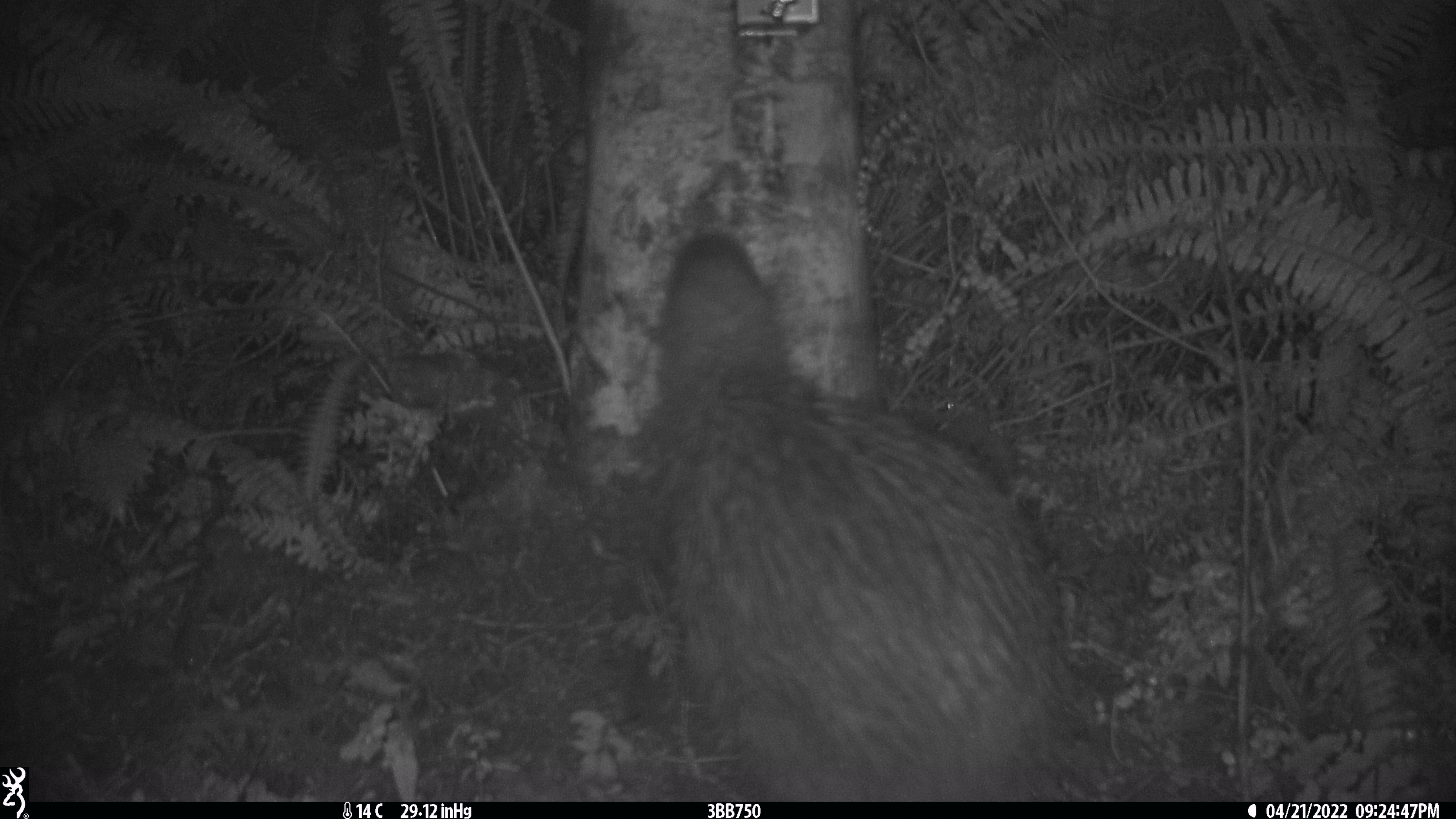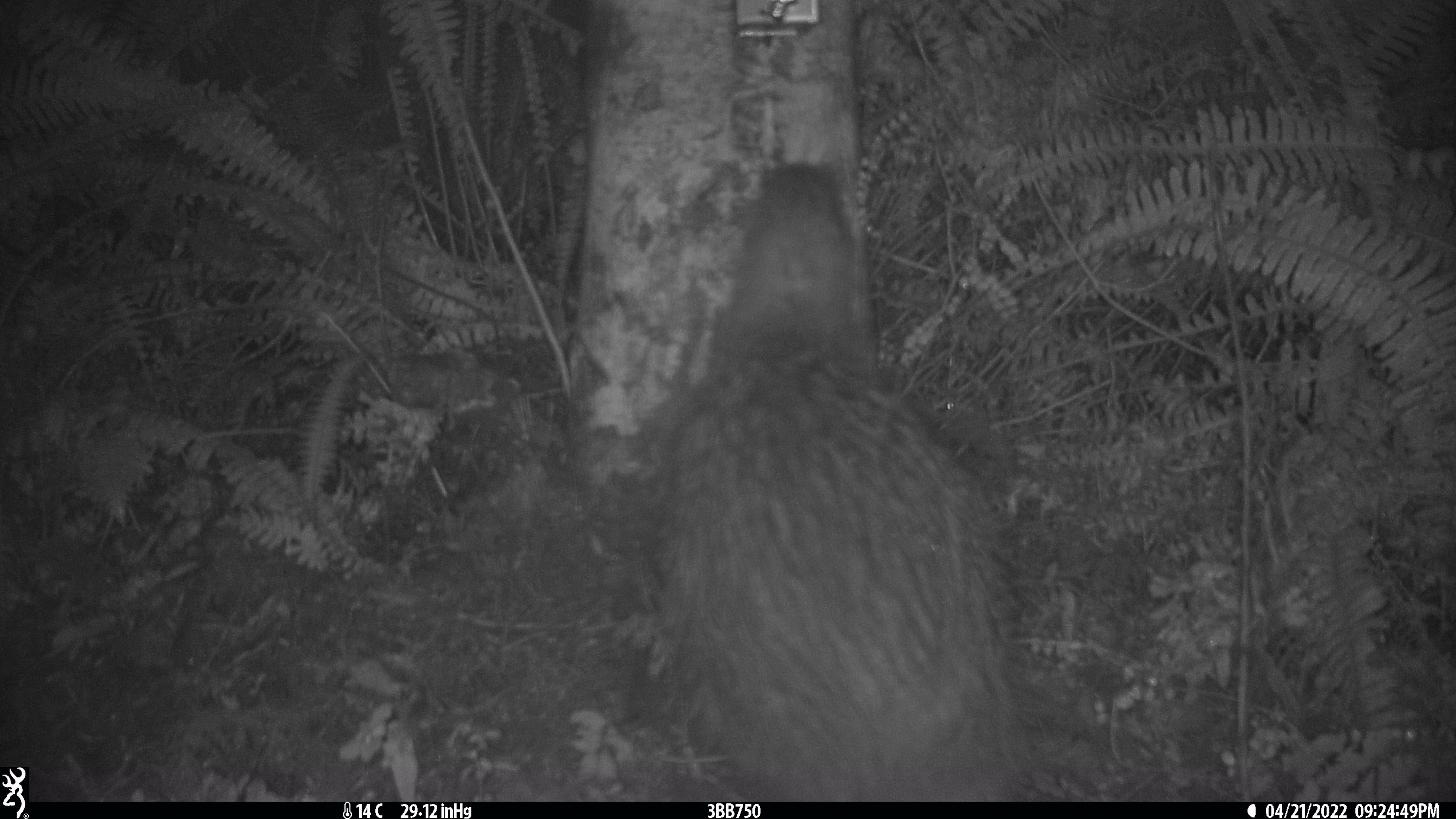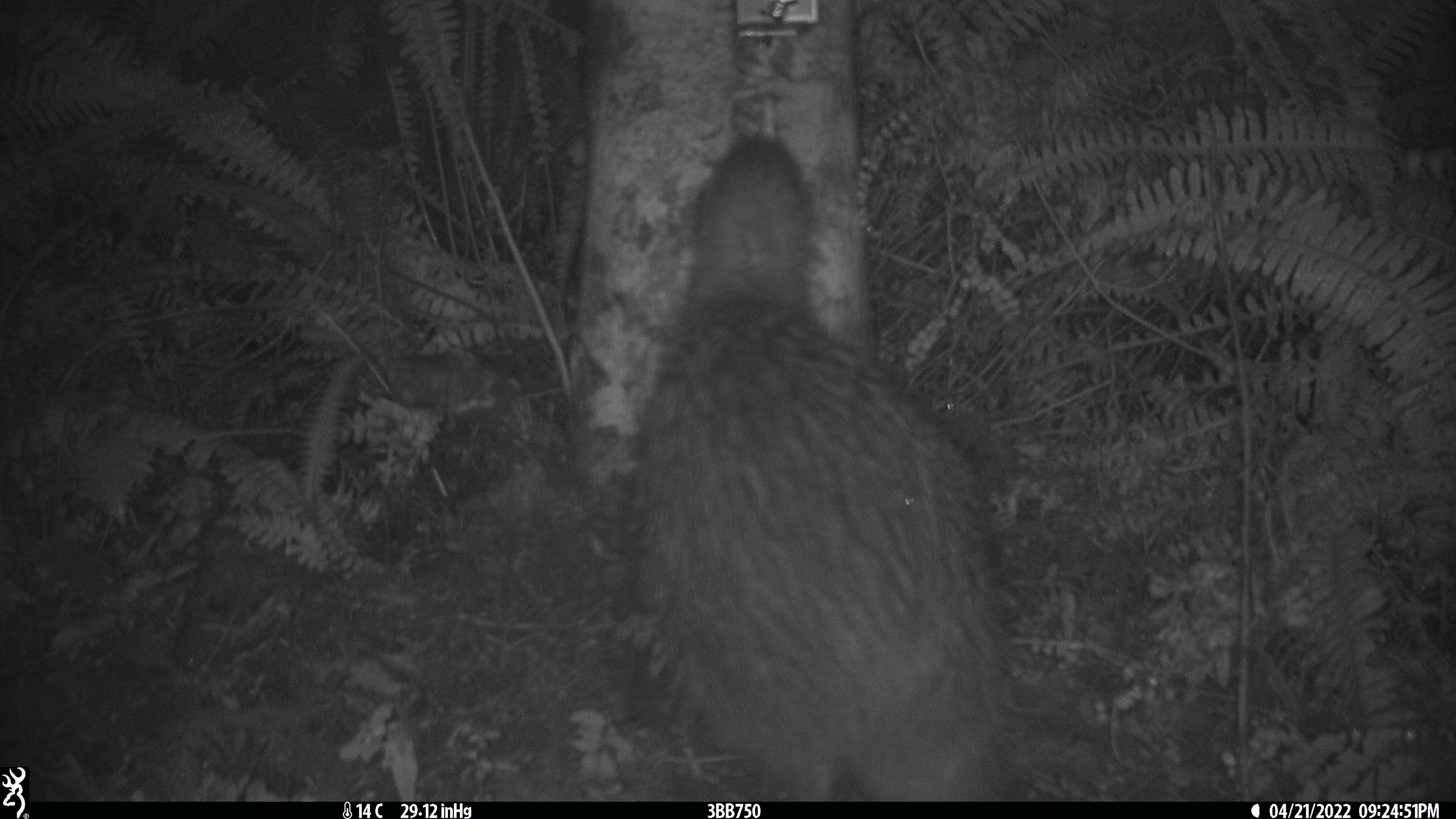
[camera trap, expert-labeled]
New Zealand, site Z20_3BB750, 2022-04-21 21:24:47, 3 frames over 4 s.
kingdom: Animalia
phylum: Chordata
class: Aves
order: Apterygiformes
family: Apterygidae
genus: Apteryx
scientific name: Apteryx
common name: kiwi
Kiwi (Apteryx).